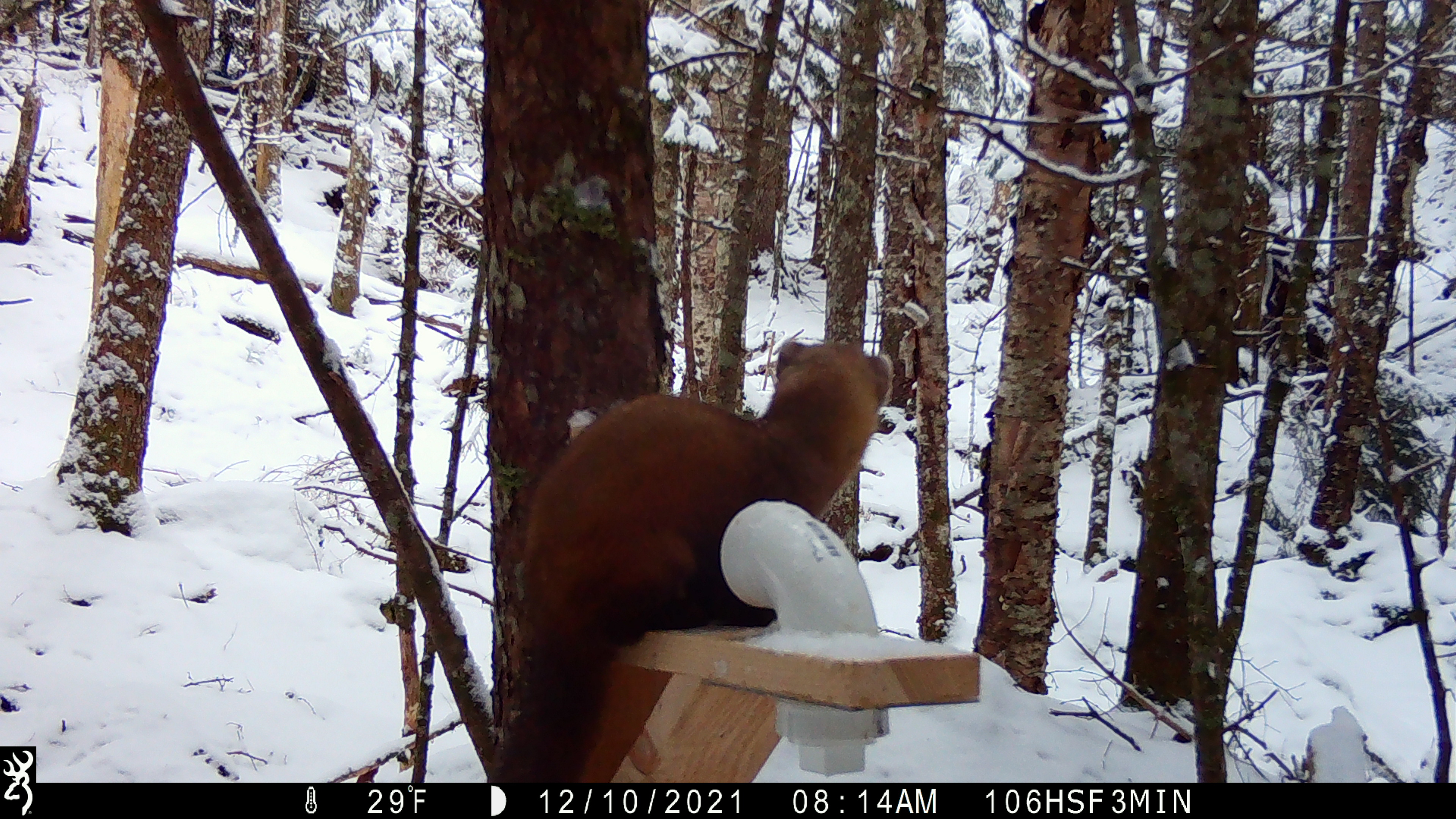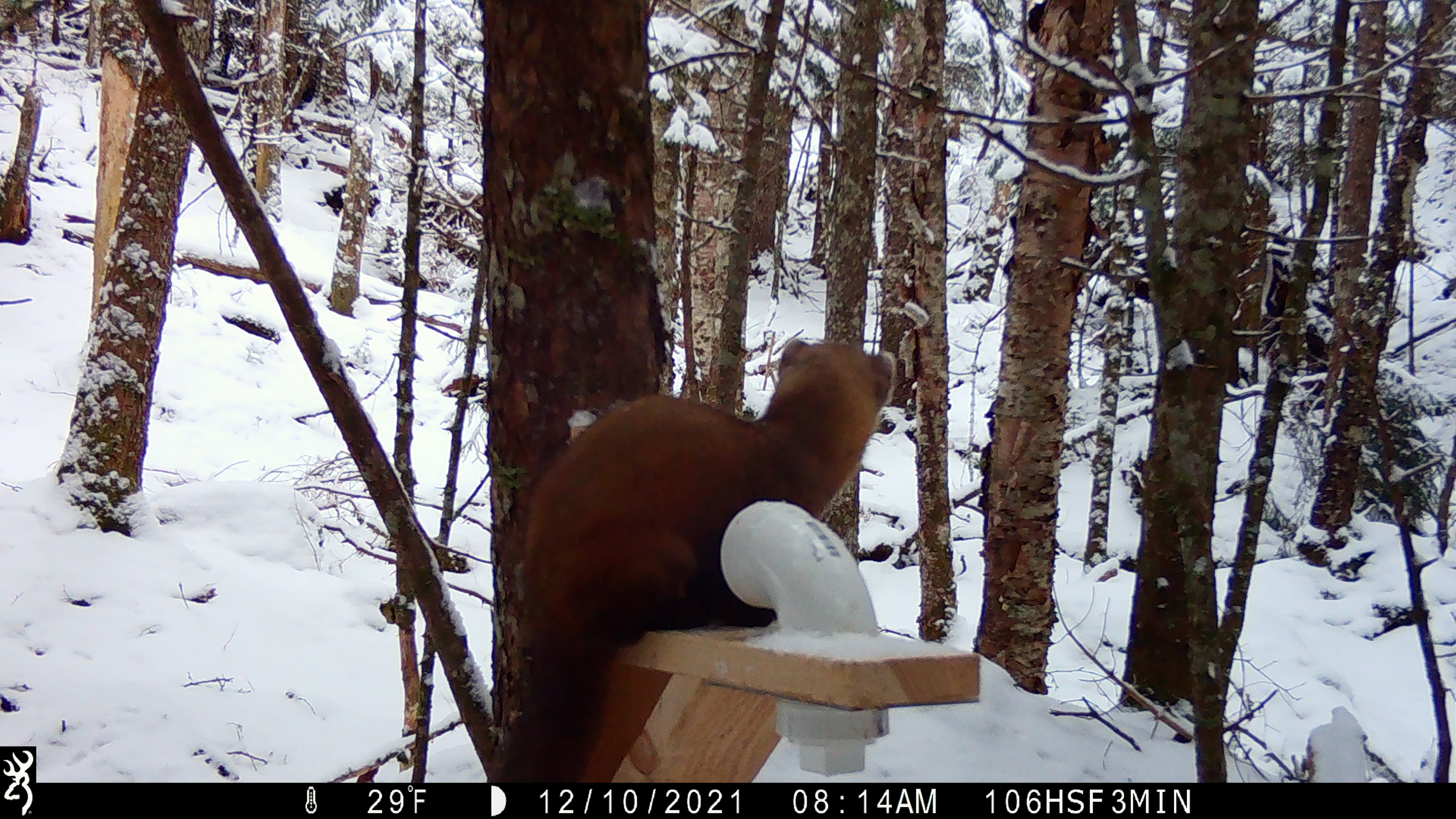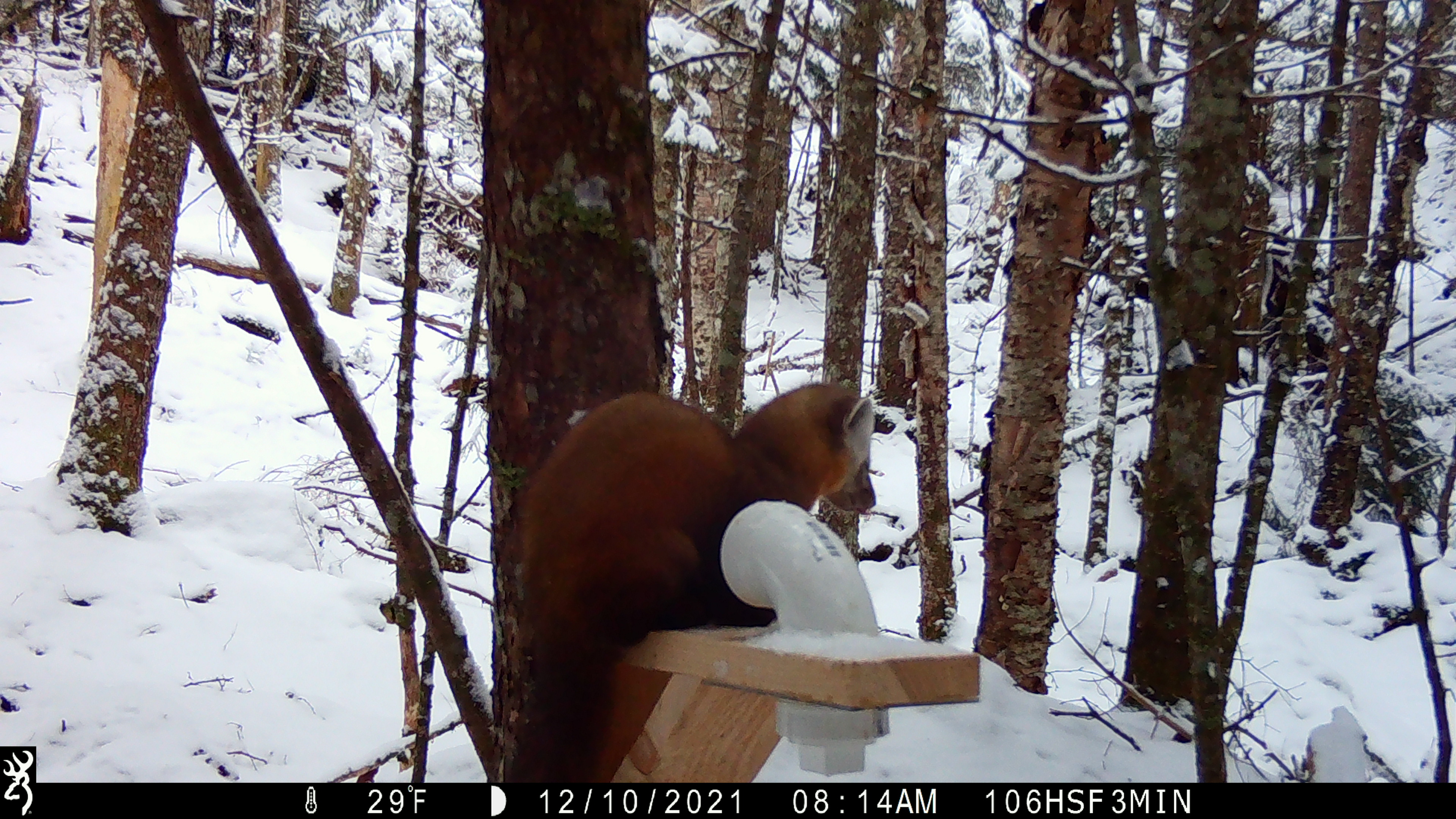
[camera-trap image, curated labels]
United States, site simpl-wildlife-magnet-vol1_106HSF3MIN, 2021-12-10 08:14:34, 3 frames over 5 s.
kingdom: Animalia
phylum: Chordata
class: Mammalia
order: Carnivora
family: Mustelidae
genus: Martes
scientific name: Martes americana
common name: american marten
American marten (Martes americana).